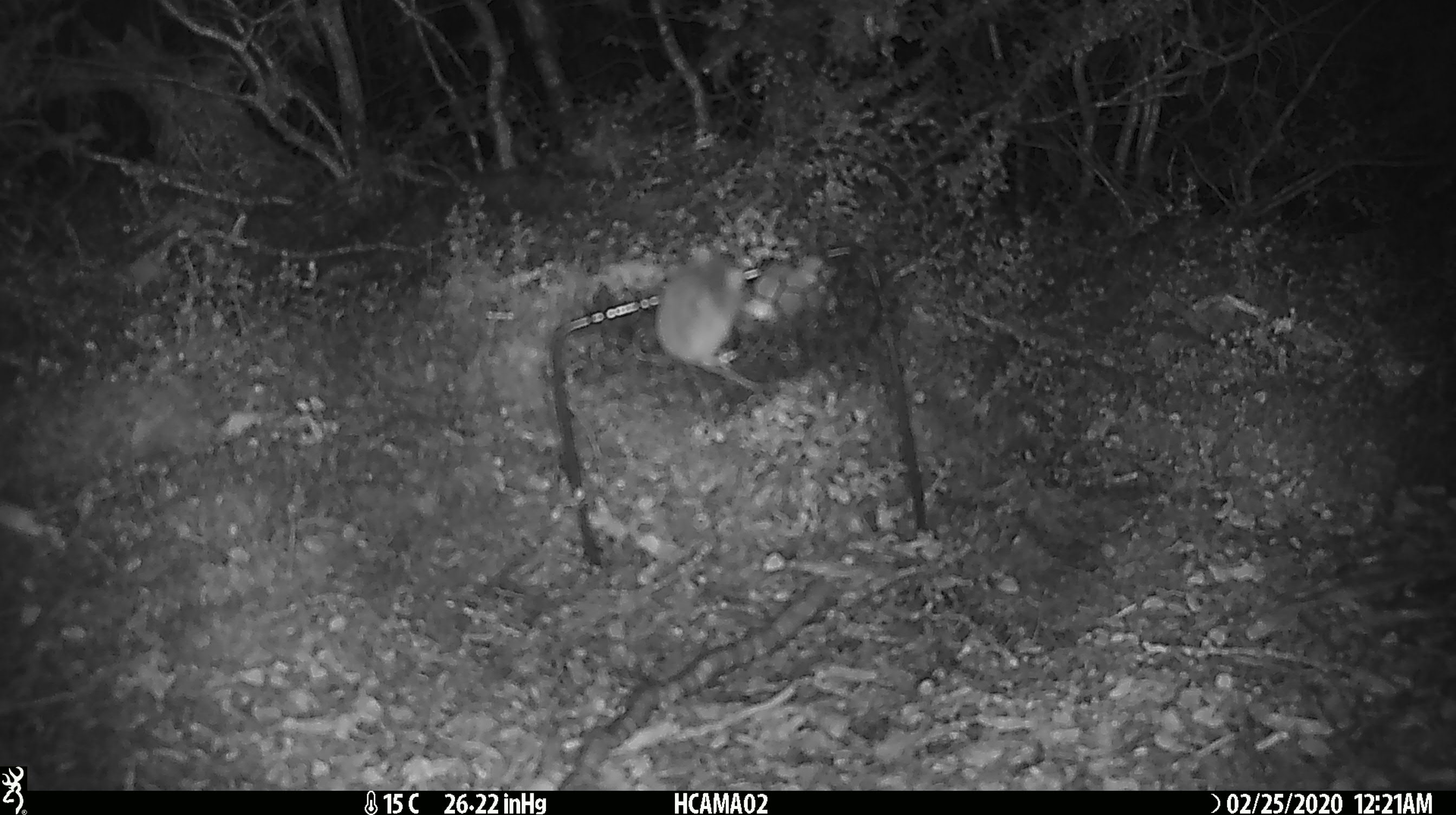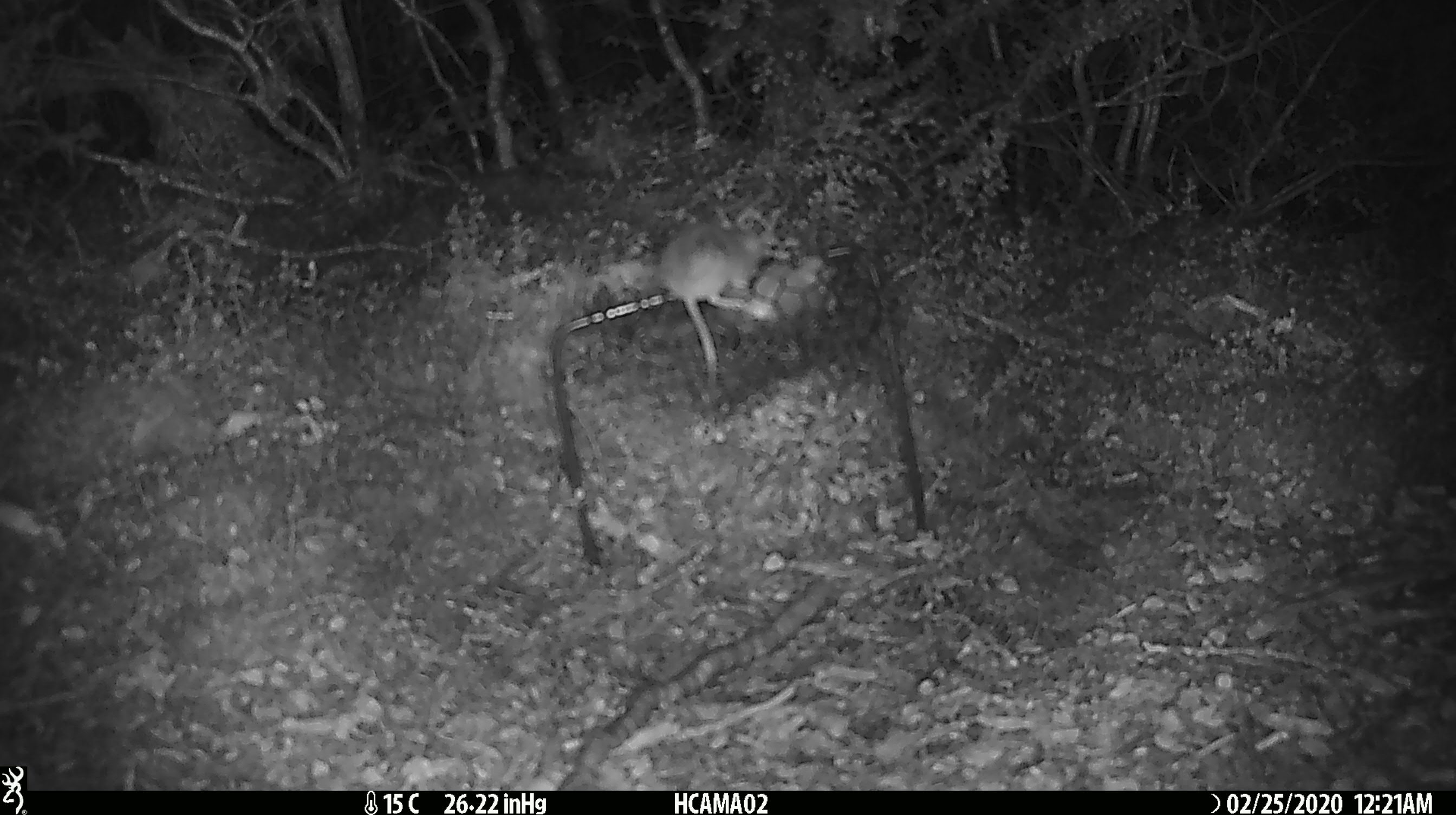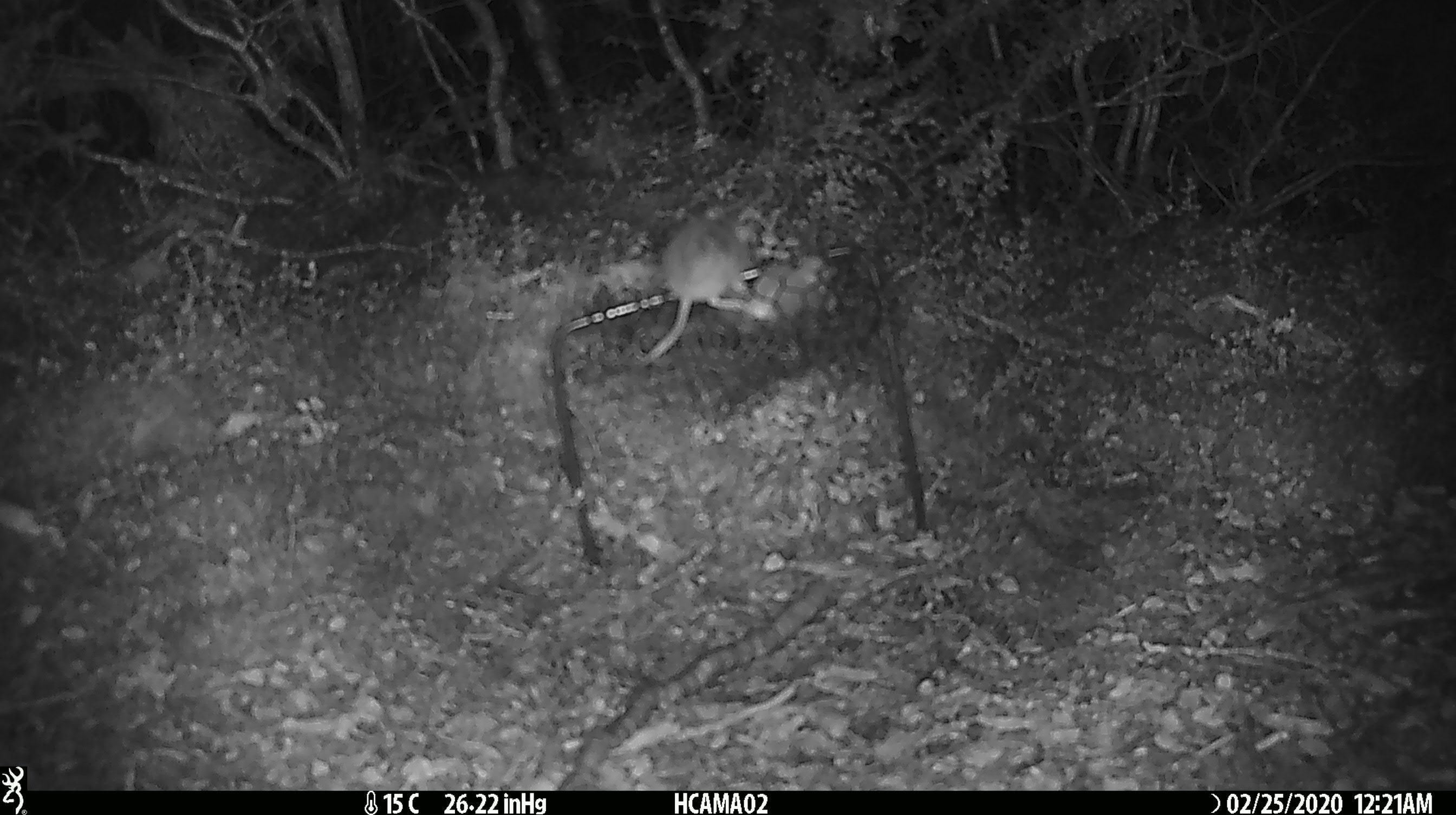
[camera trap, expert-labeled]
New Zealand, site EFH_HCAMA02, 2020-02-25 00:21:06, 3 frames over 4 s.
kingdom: Animalia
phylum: Chordata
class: Mammalia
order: Rodentia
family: Muridae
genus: Mus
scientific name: Mus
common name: mouse